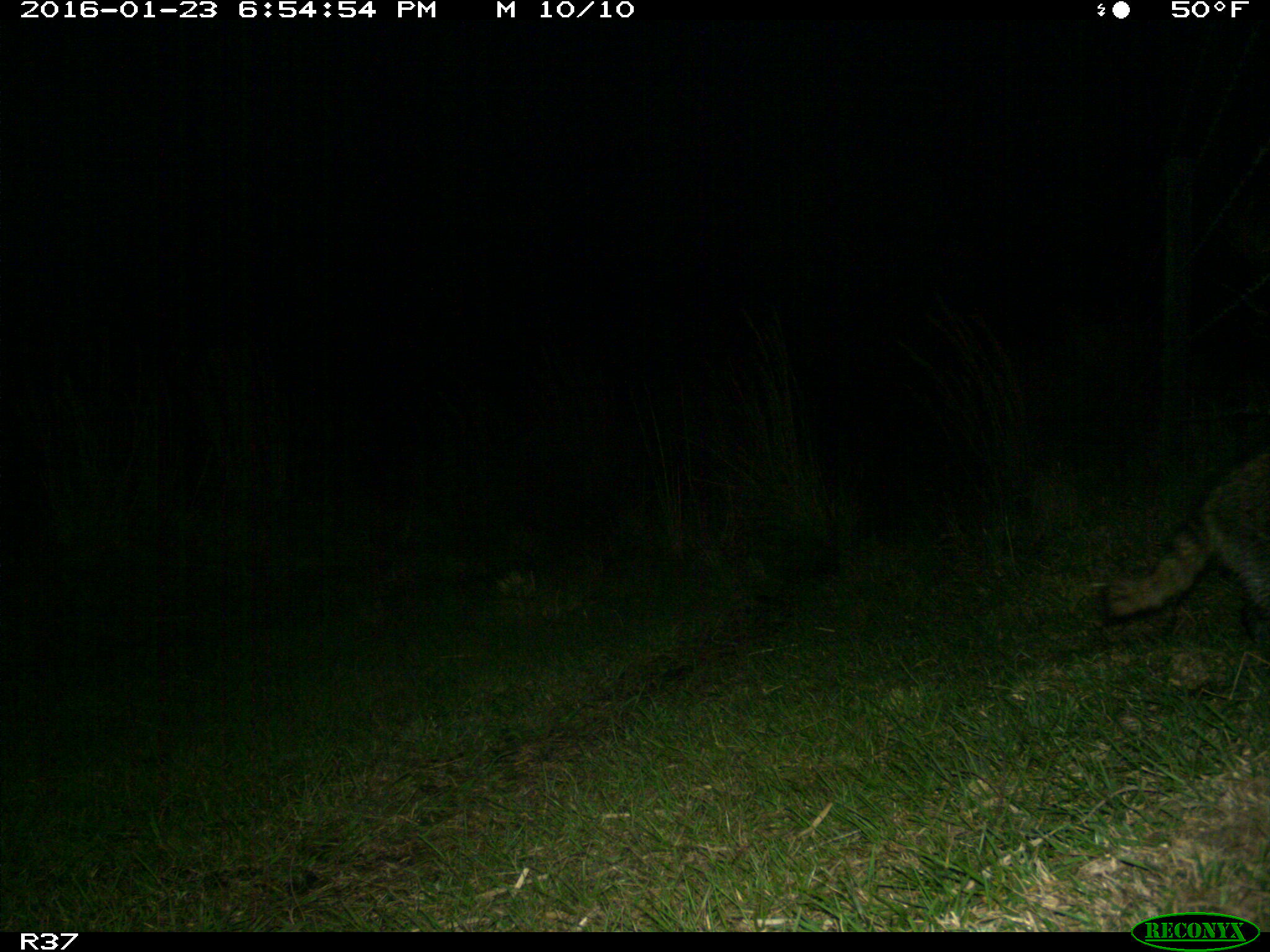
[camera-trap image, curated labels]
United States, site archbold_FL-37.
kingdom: Animalia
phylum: Chordata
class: Mammalia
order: Carnivora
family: Procyonidae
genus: Procyon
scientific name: Procyon lotor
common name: common raccoon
Procyon lotor (common raccoon).